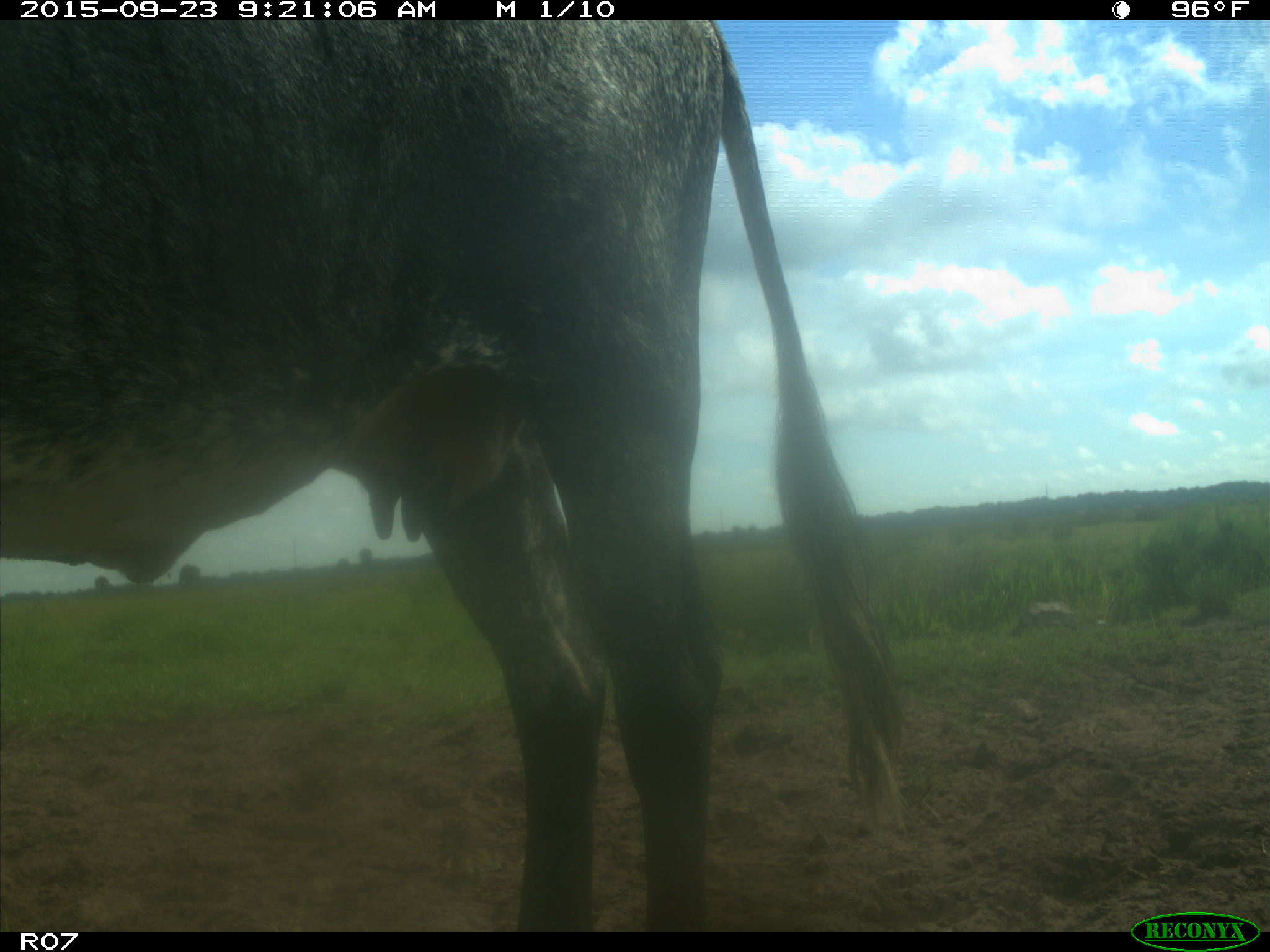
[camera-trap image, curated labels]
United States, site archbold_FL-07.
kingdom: Animalia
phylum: Chordata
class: Mammalia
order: Artiodactyla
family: Bovidae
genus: Bos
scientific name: Bos taurus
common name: domestic cow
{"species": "Bos taurus (domestic cow)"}